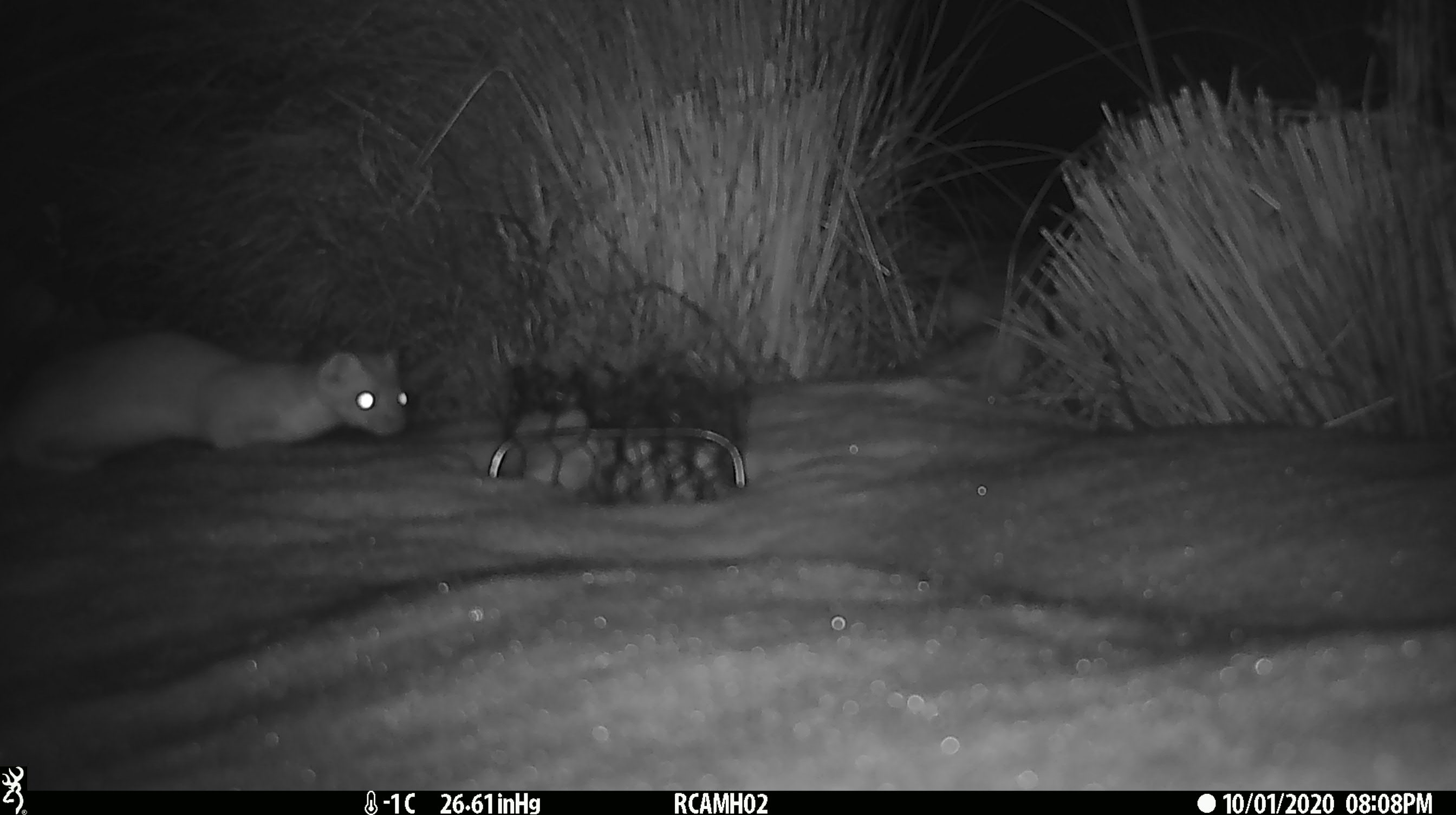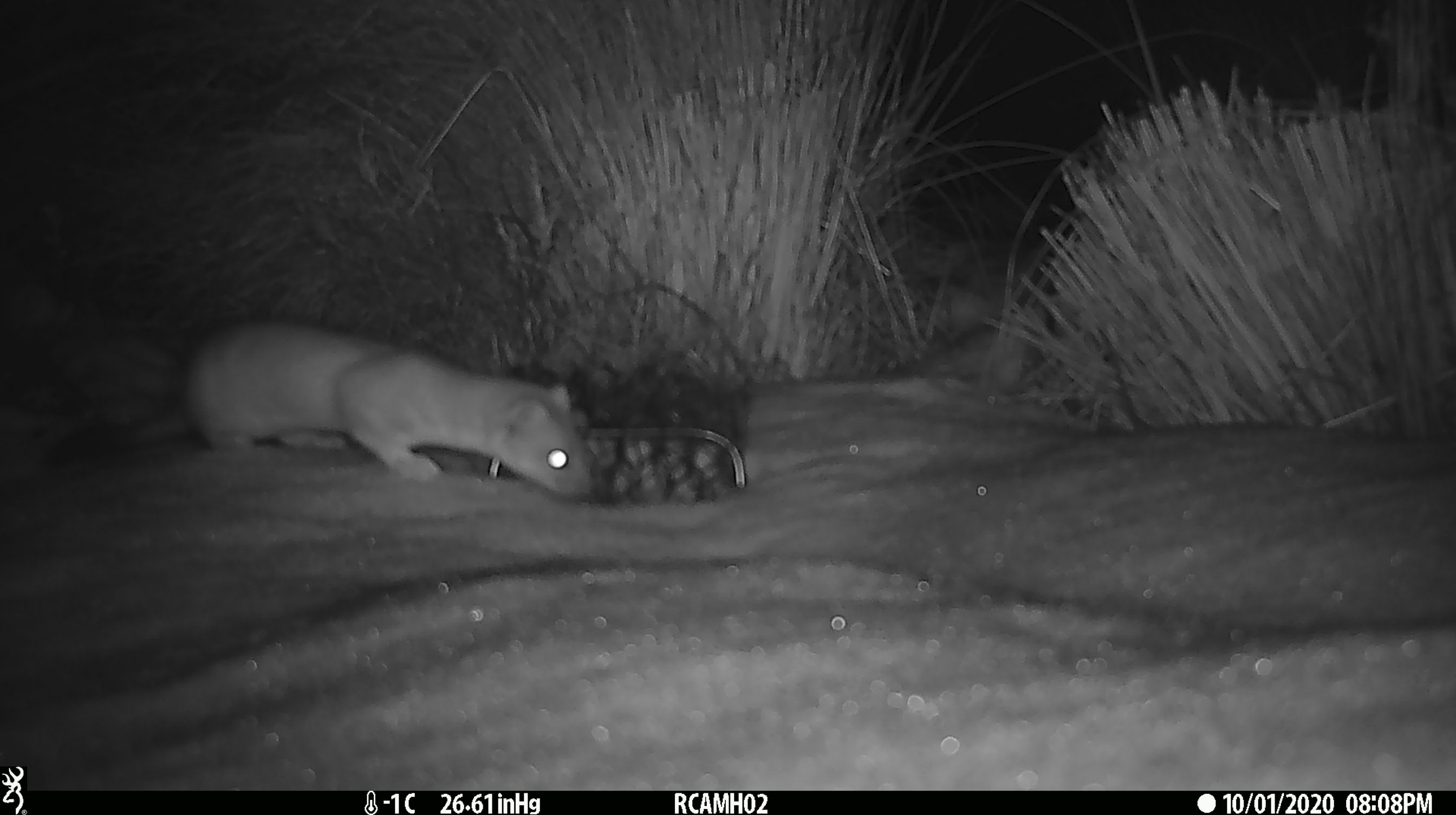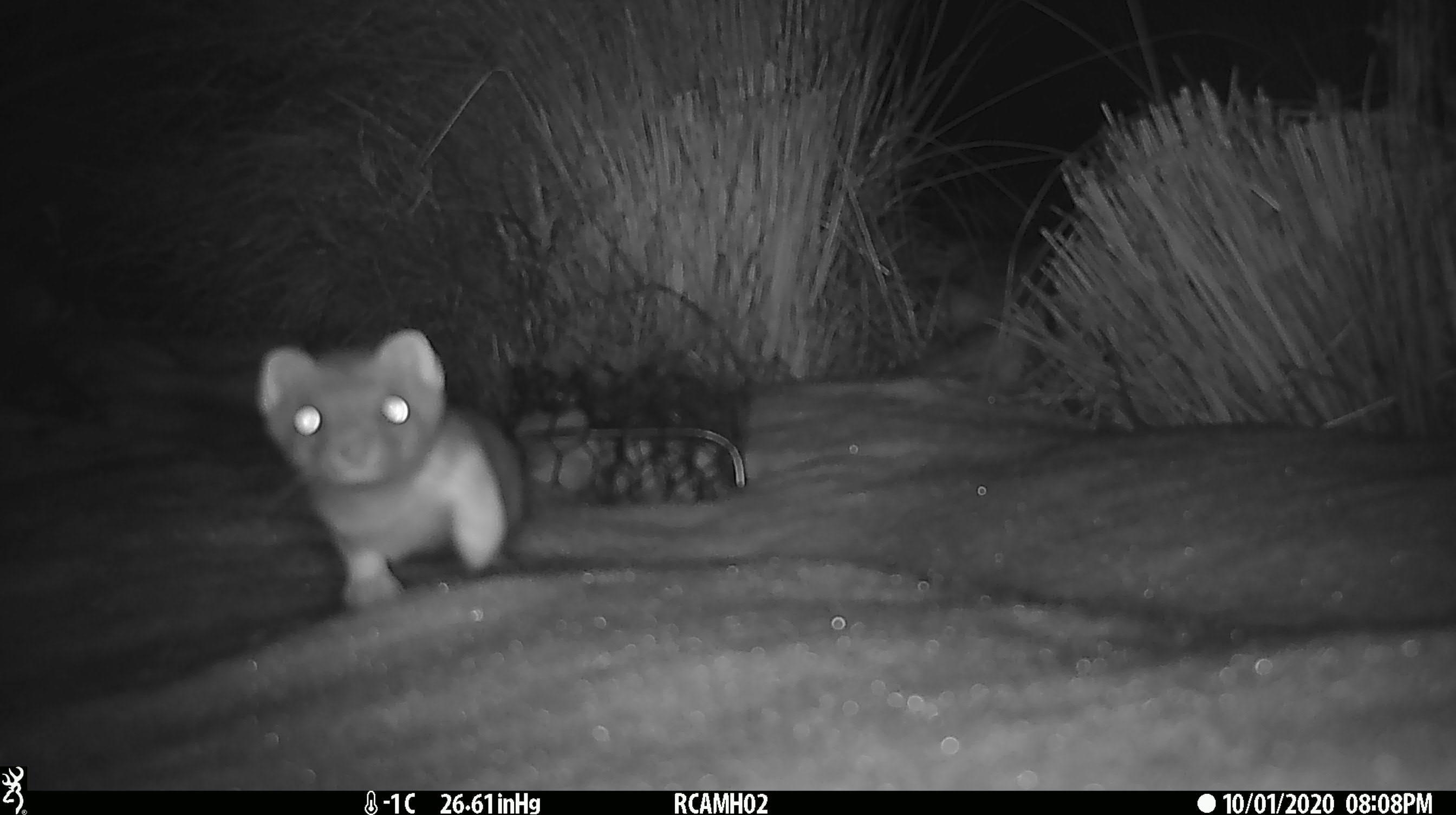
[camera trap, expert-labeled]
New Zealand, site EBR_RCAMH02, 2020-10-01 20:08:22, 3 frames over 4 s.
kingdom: Animalia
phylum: Chordata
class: Mammalia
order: Carnivora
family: Mustelidae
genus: Mustela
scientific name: Mustela erminea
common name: stoat